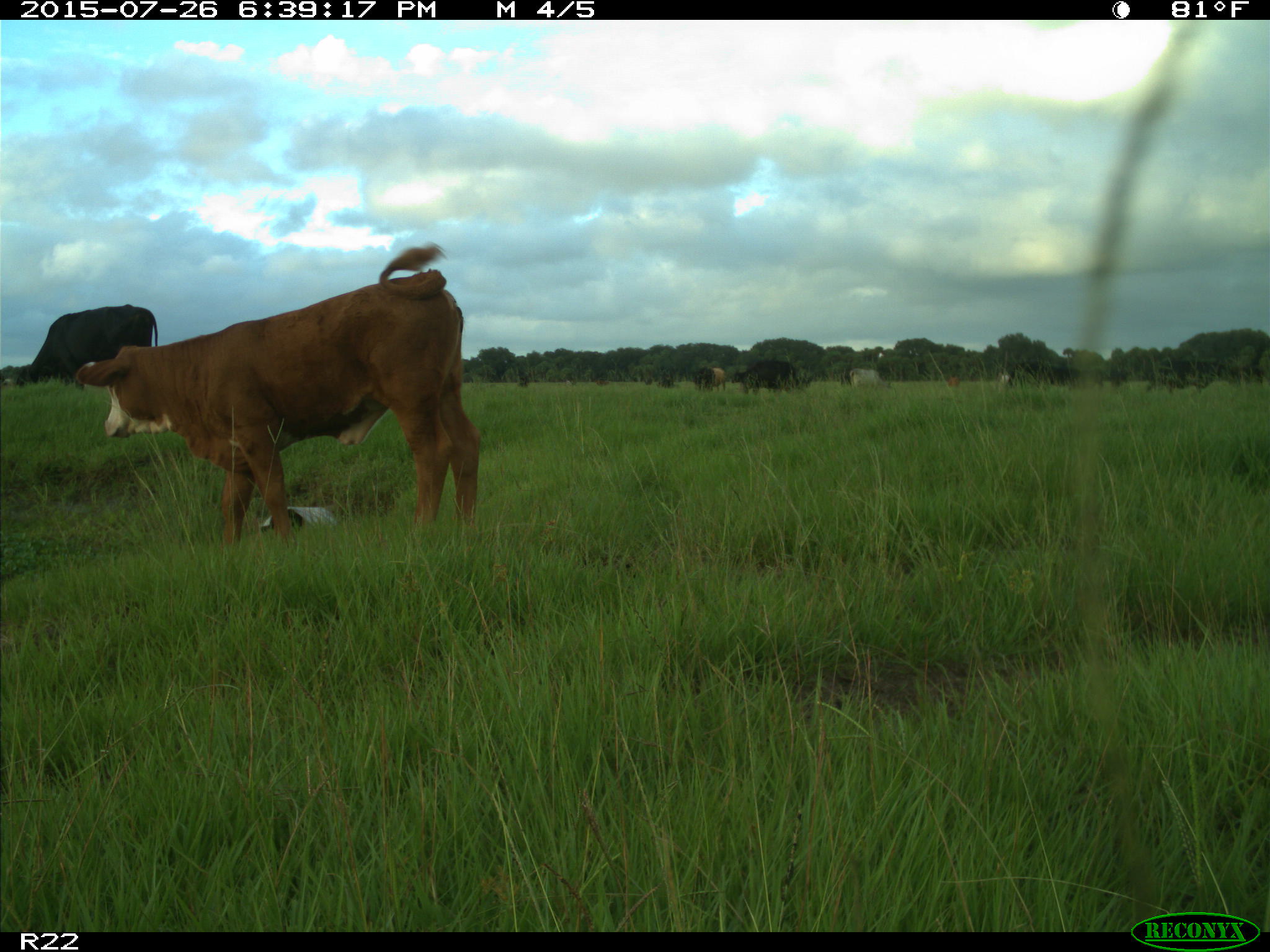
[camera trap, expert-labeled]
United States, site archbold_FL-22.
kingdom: Animalia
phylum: Chordata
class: Mammalia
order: Artiodactyla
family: Bovidae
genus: Bos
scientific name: Bos taurus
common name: domestic cow